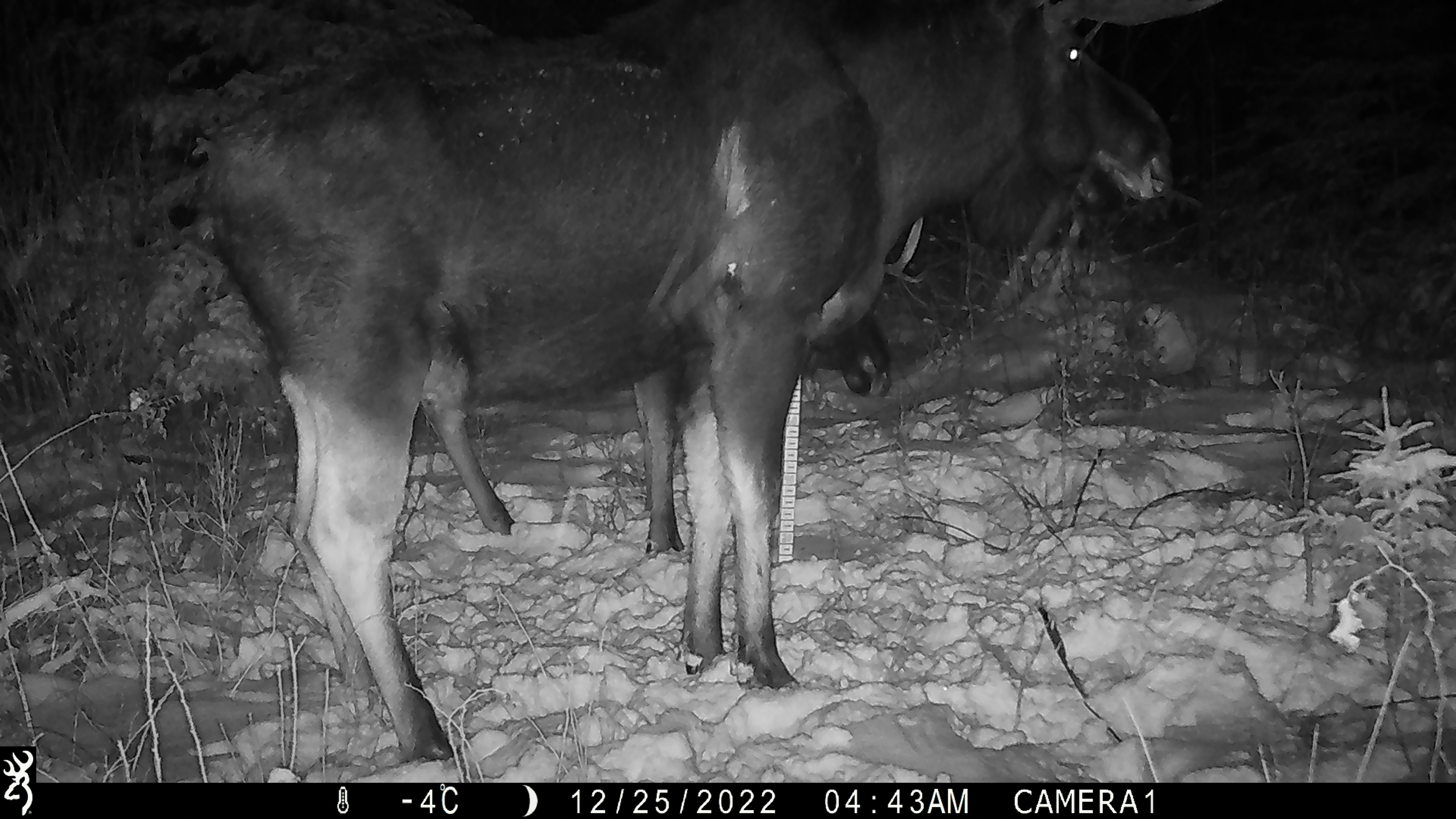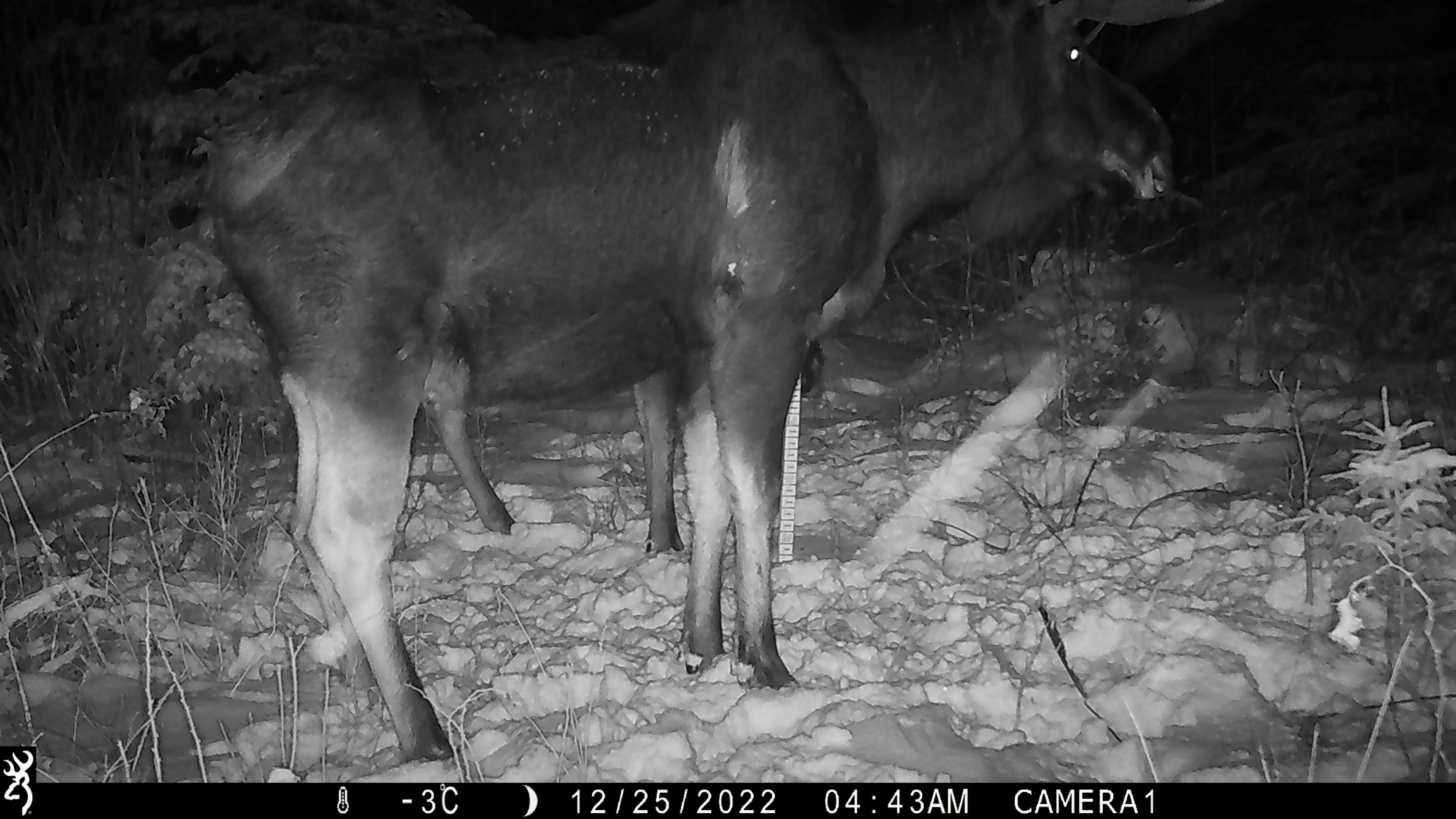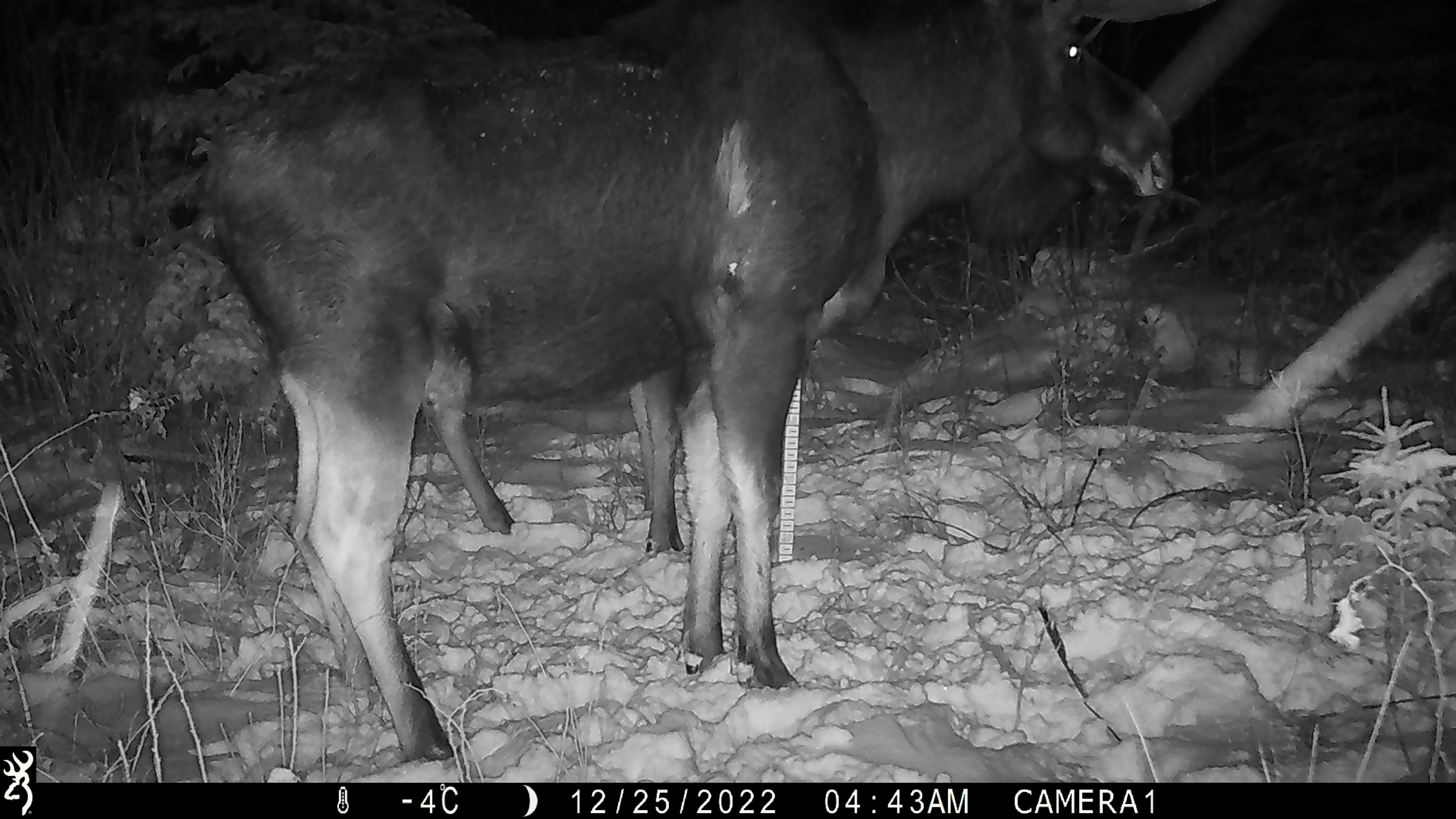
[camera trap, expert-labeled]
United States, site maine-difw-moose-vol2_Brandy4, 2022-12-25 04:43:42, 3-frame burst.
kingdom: Animalia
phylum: Chordata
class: Mammalia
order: Artiodactyla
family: Cervidae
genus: Alces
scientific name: Alces alces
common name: moose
Moose (Alces alces).